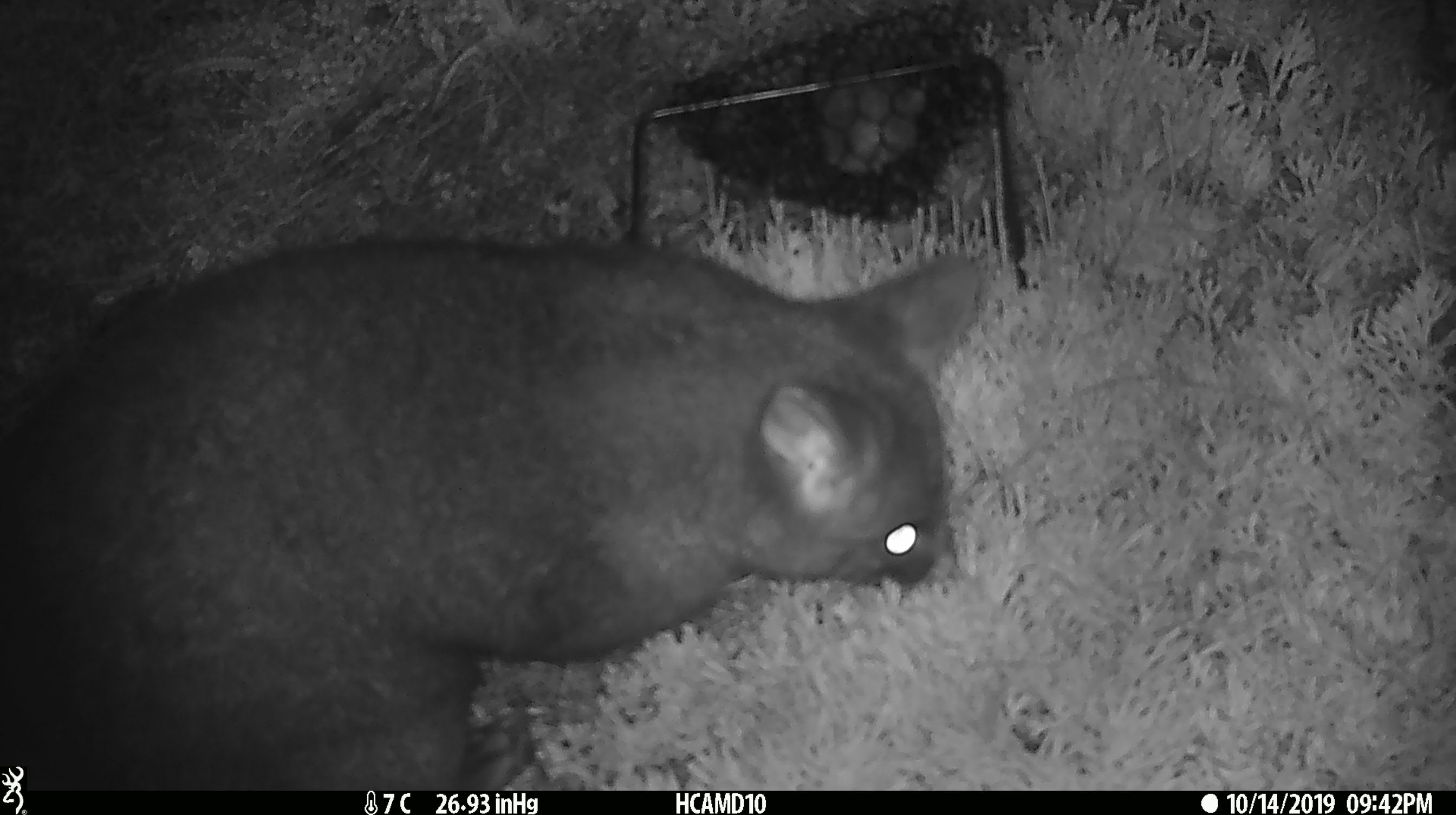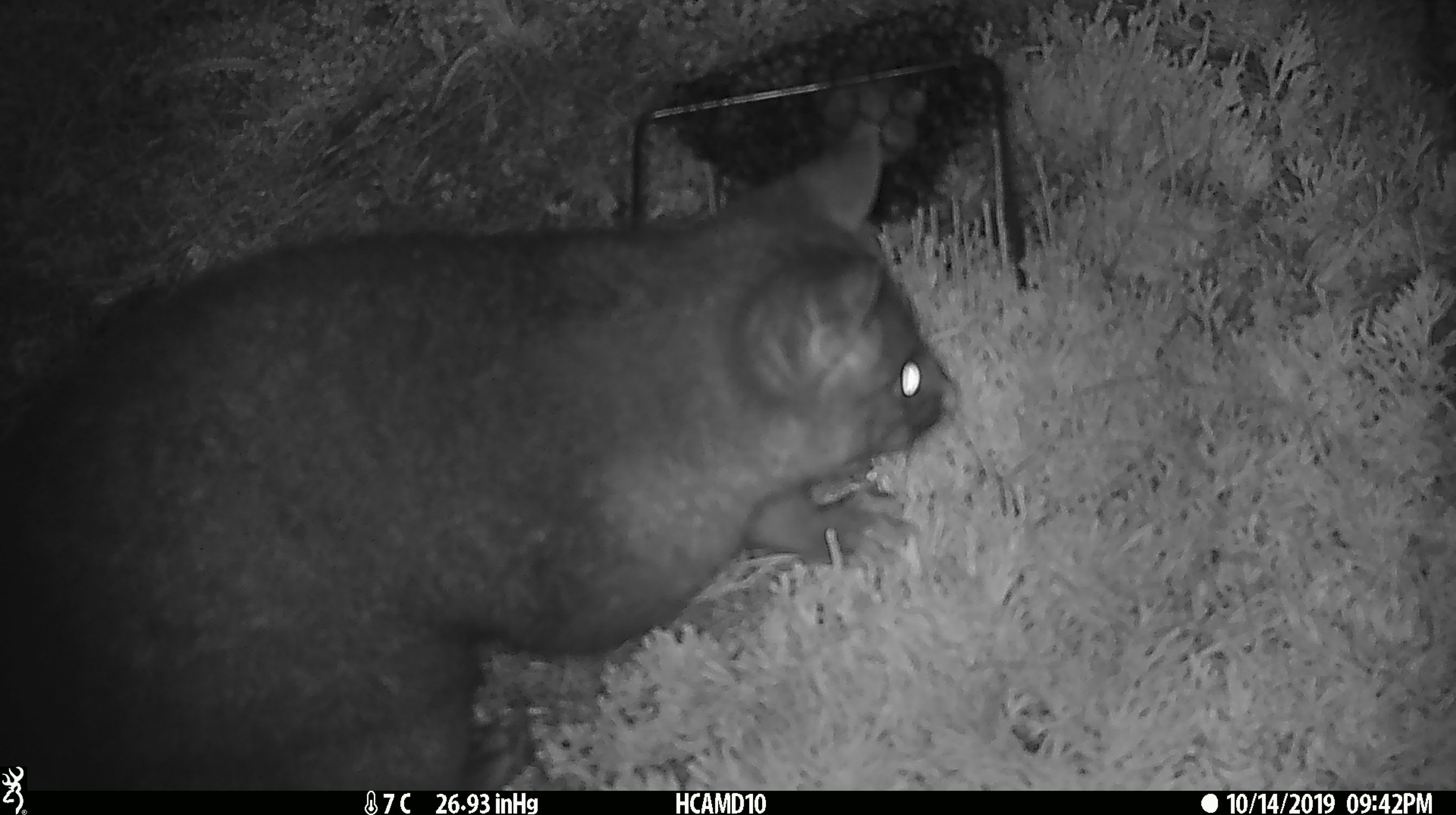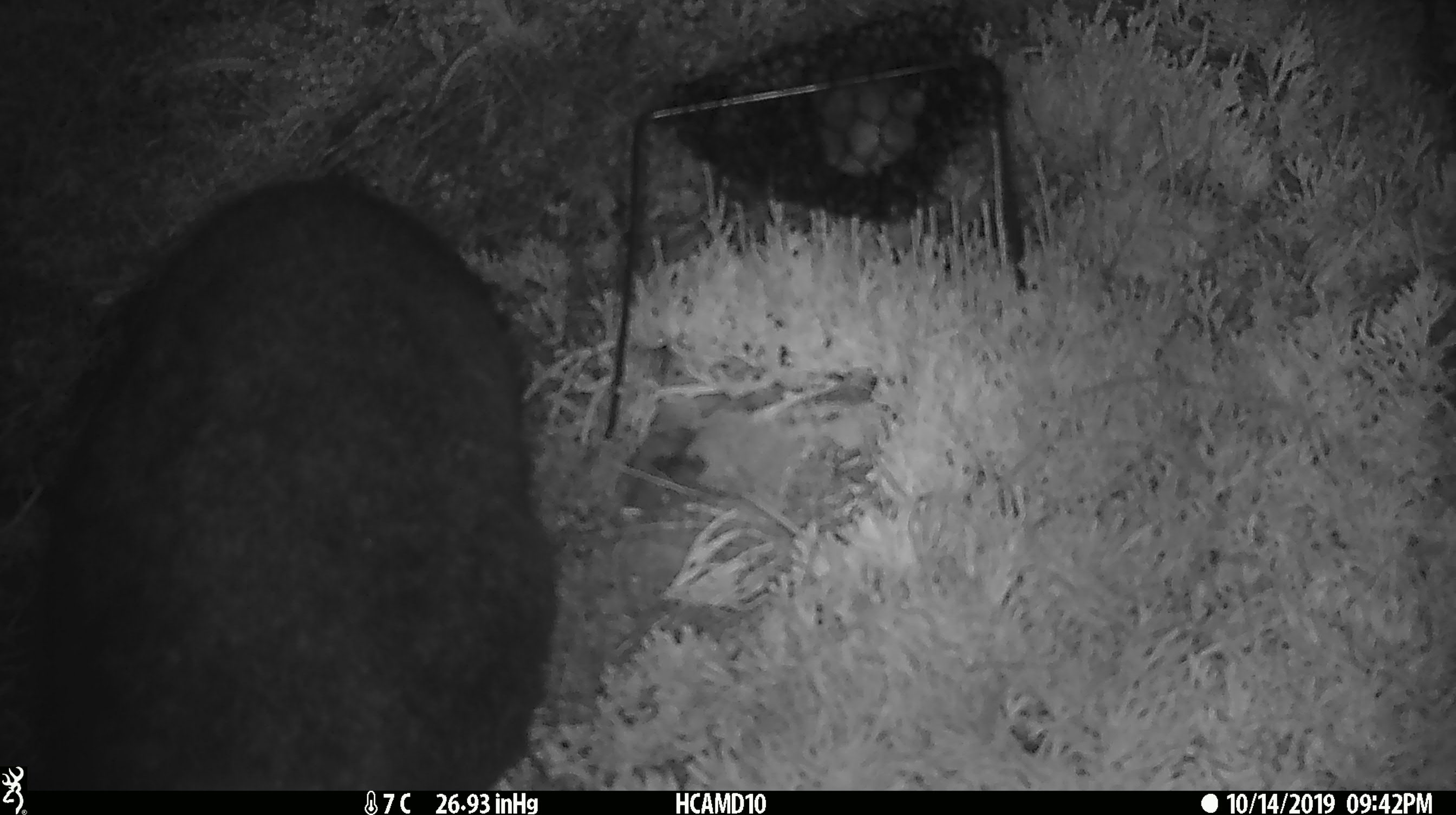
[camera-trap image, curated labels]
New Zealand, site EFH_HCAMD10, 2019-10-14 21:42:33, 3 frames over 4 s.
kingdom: Animalia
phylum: Chordata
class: Mammalia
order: Diprotodontia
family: Phalangeridae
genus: Trichosurus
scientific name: Trichosurus vulpecula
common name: common brushtail possum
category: possum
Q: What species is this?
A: Possum (common brushtail possum) (Trichosurus vulpecula).